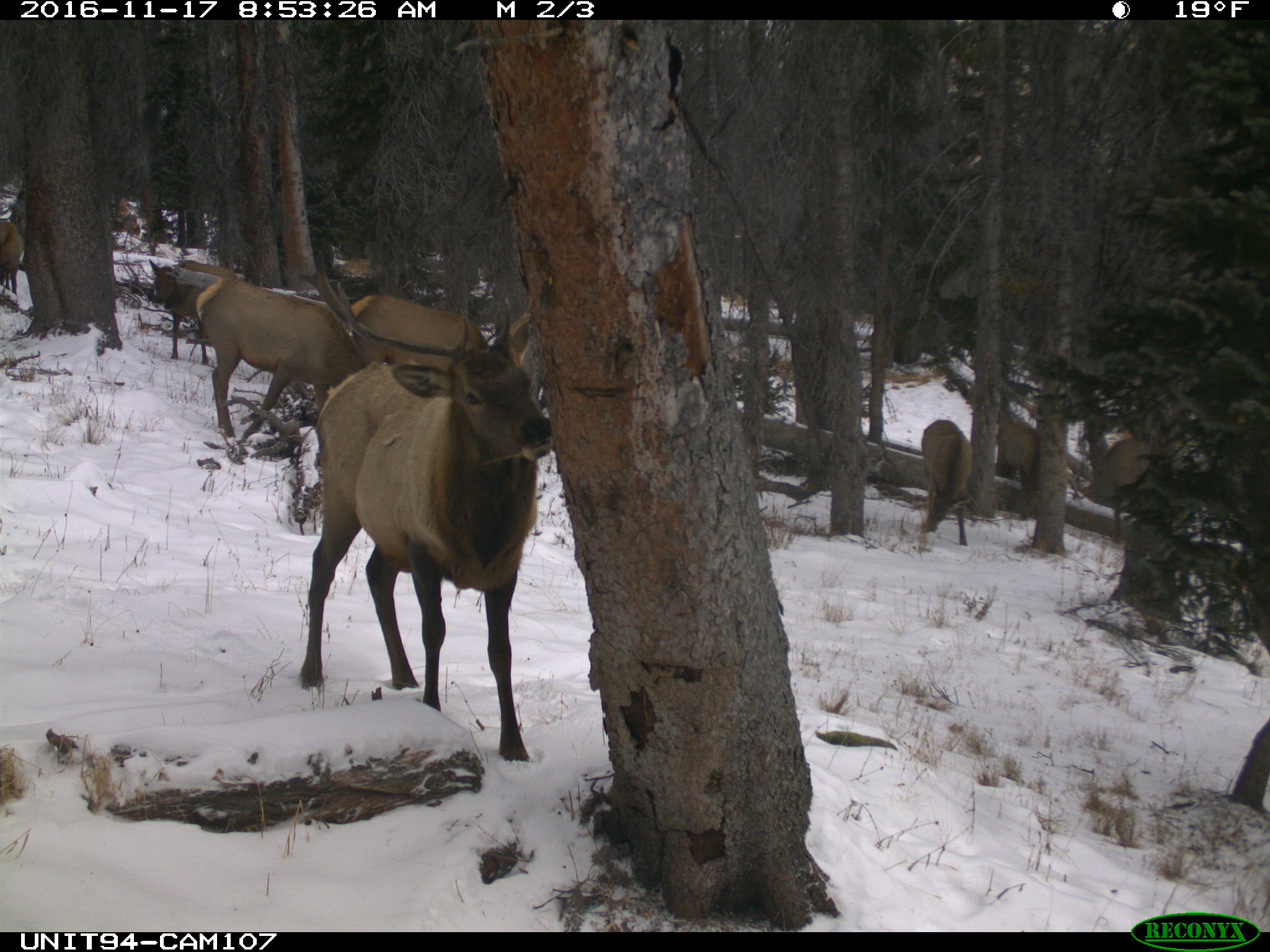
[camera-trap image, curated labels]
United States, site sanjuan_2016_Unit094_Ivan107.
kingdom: Animalia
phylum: Chordata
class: Mammalia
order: Artiodactyla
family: Cervidae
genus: Cervus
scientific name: Cervus elaphus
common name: red deer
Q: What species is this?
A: Cervus elaphus (red deer).